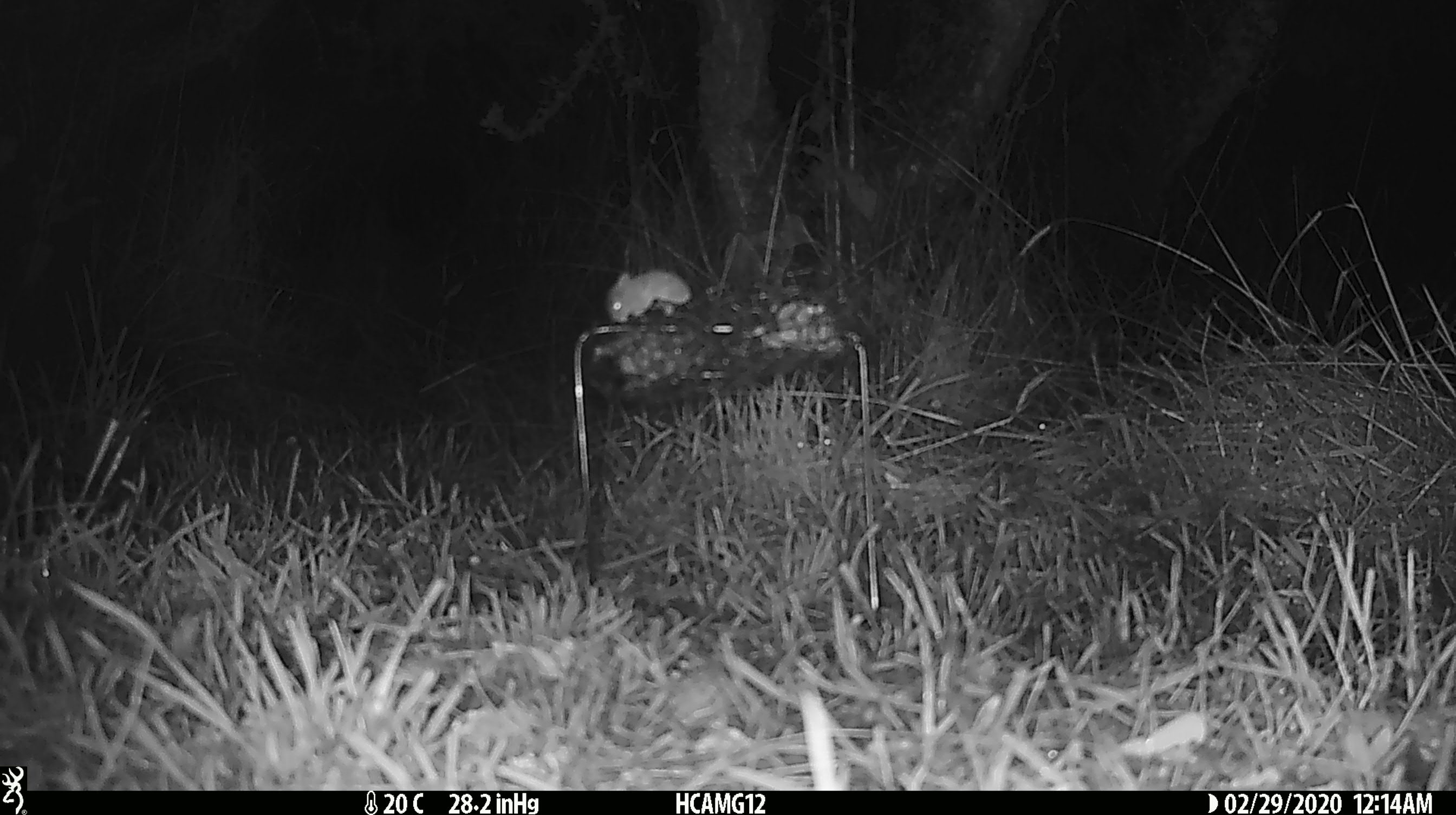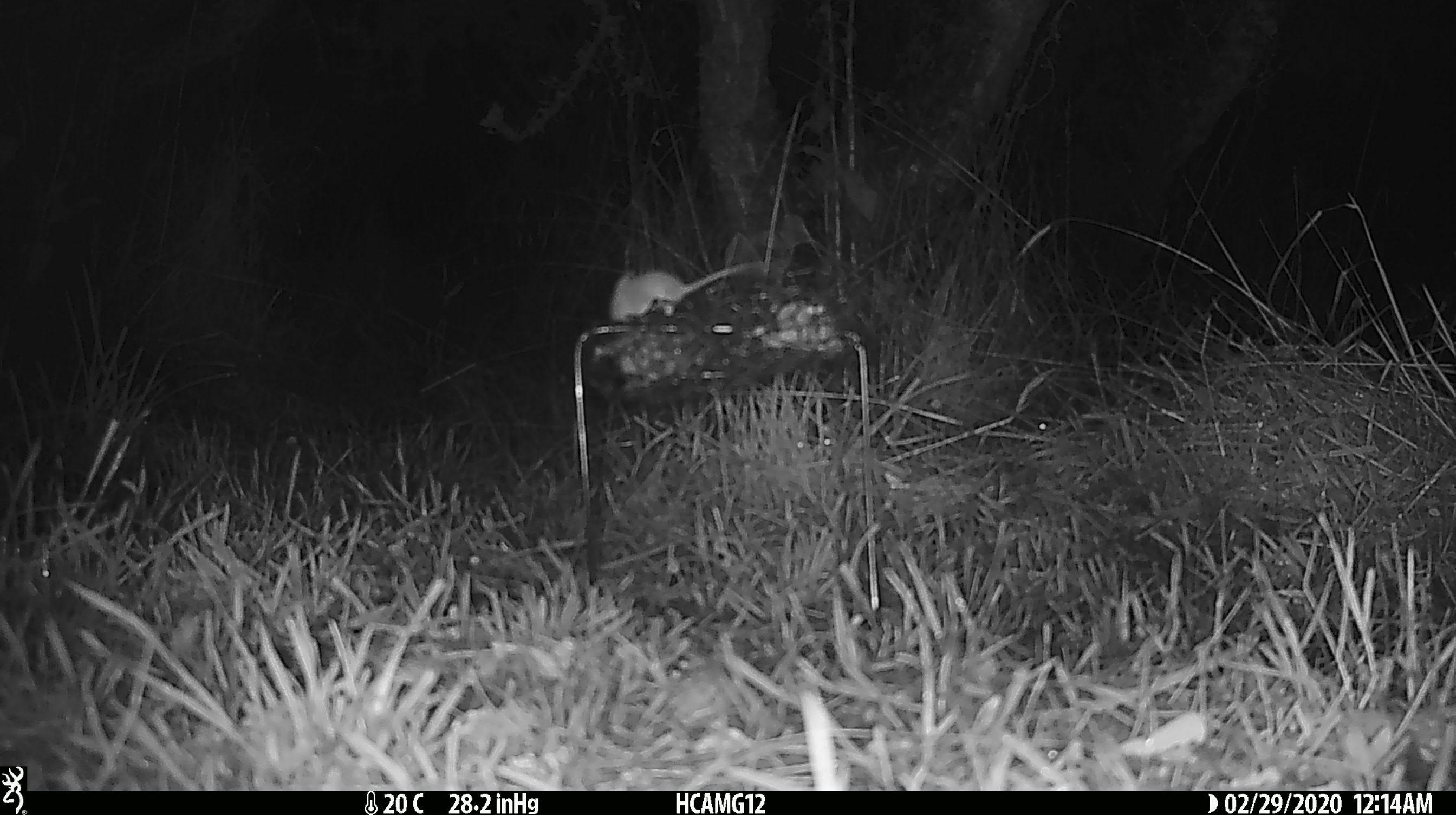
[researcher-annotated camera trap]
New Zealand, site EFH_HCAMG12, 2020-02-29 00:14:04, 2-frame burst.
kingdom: Animalia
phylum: Chordata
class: Mammalia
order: Rodentia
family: Muridae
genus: Mus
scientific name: Mus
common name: mouse